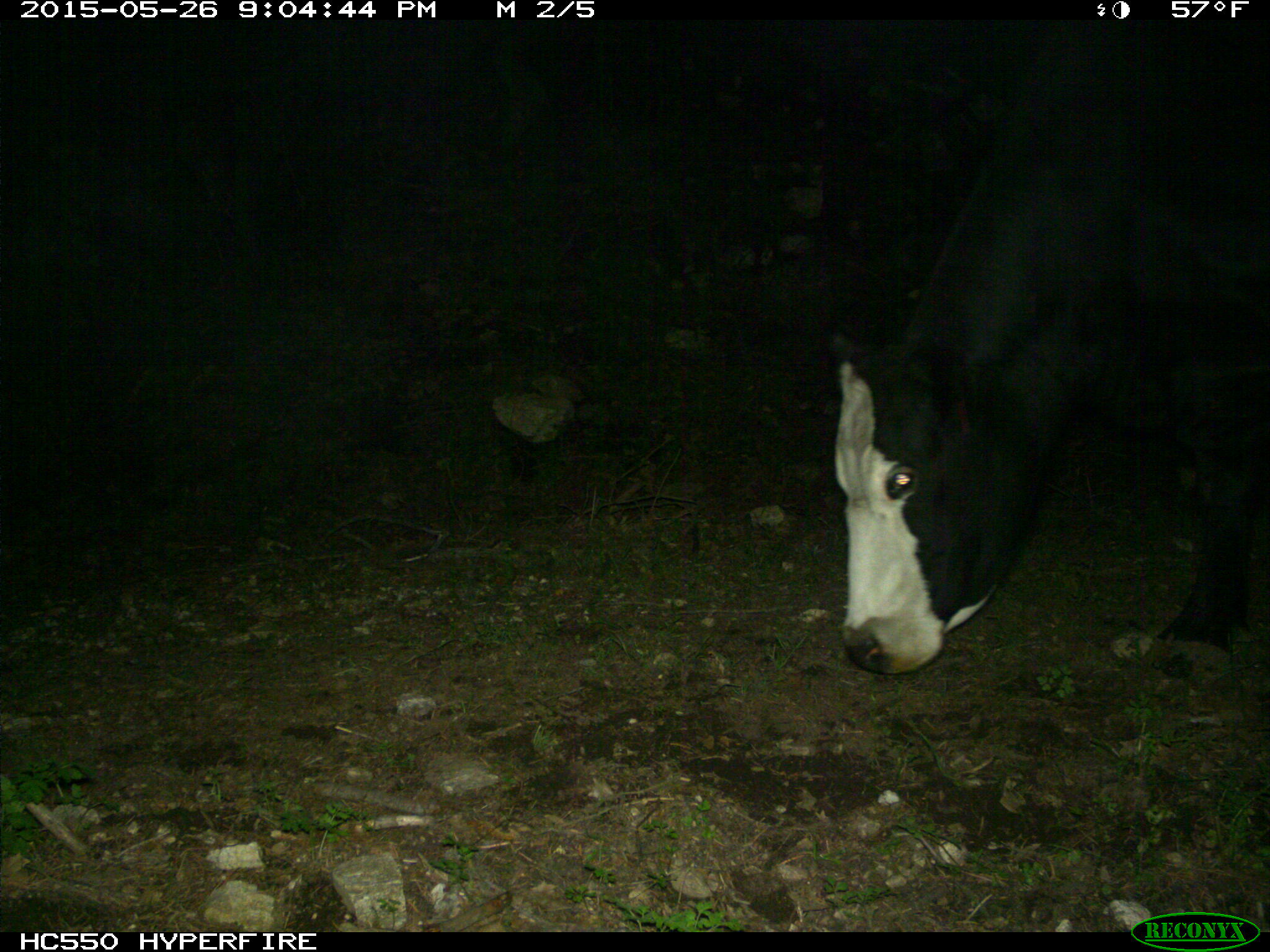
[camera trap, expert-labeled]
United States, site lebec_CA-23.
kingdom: Animalia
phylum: Chordata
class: Mammalia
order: Artiodactyla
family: Bovidae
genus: Bos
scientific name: Bos taurus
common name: domestic cow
Bos taurus (domestic cow).